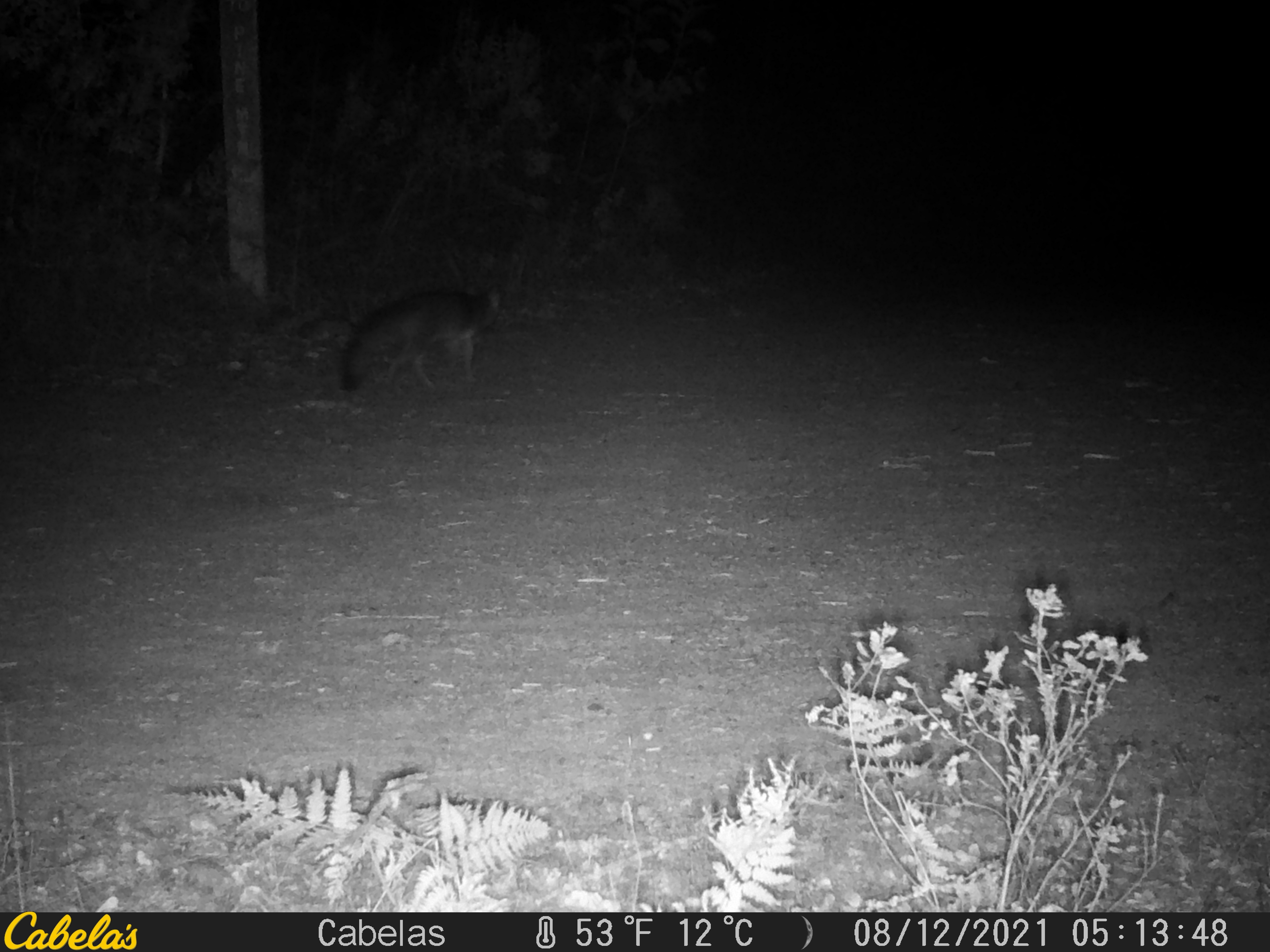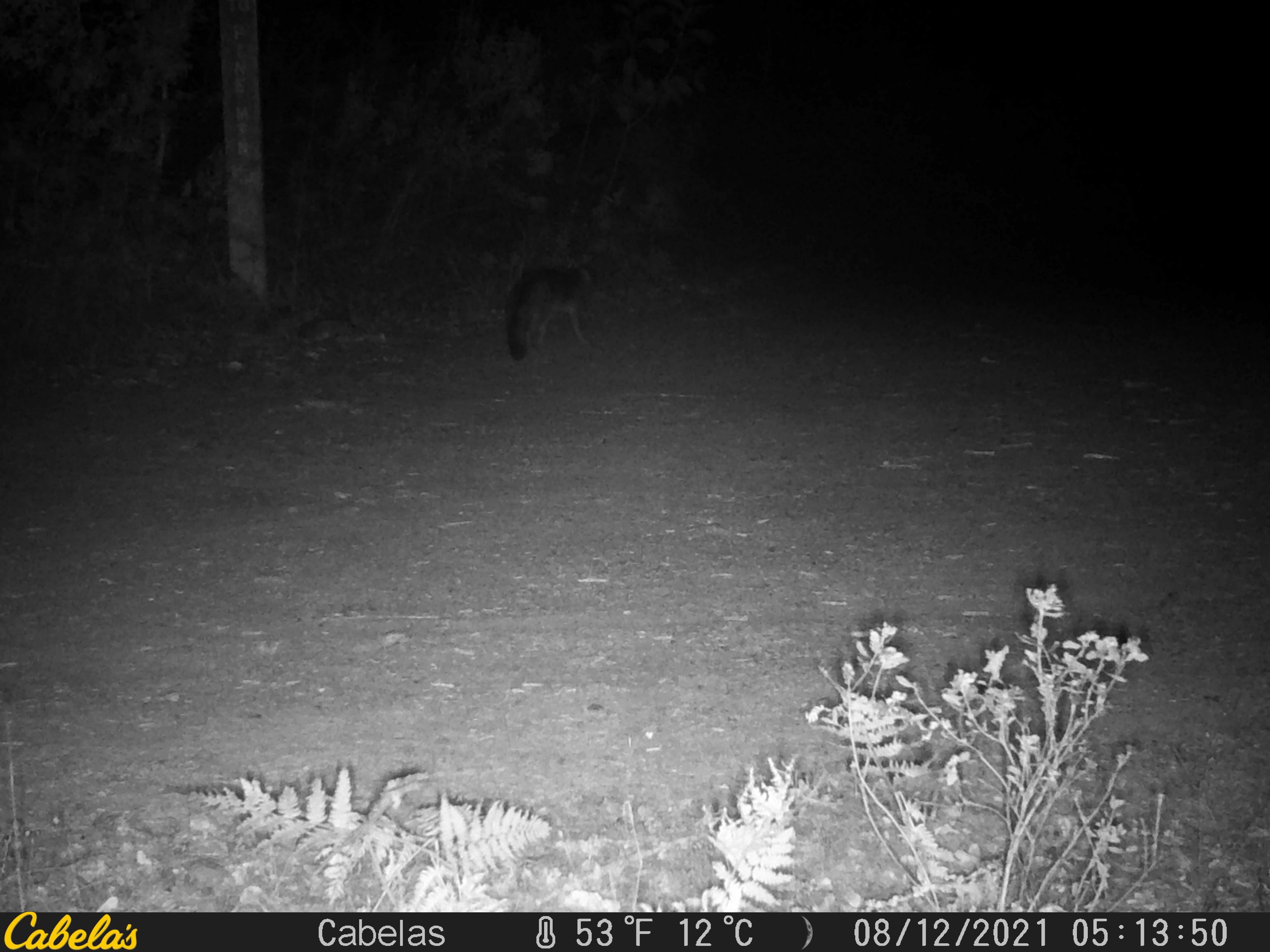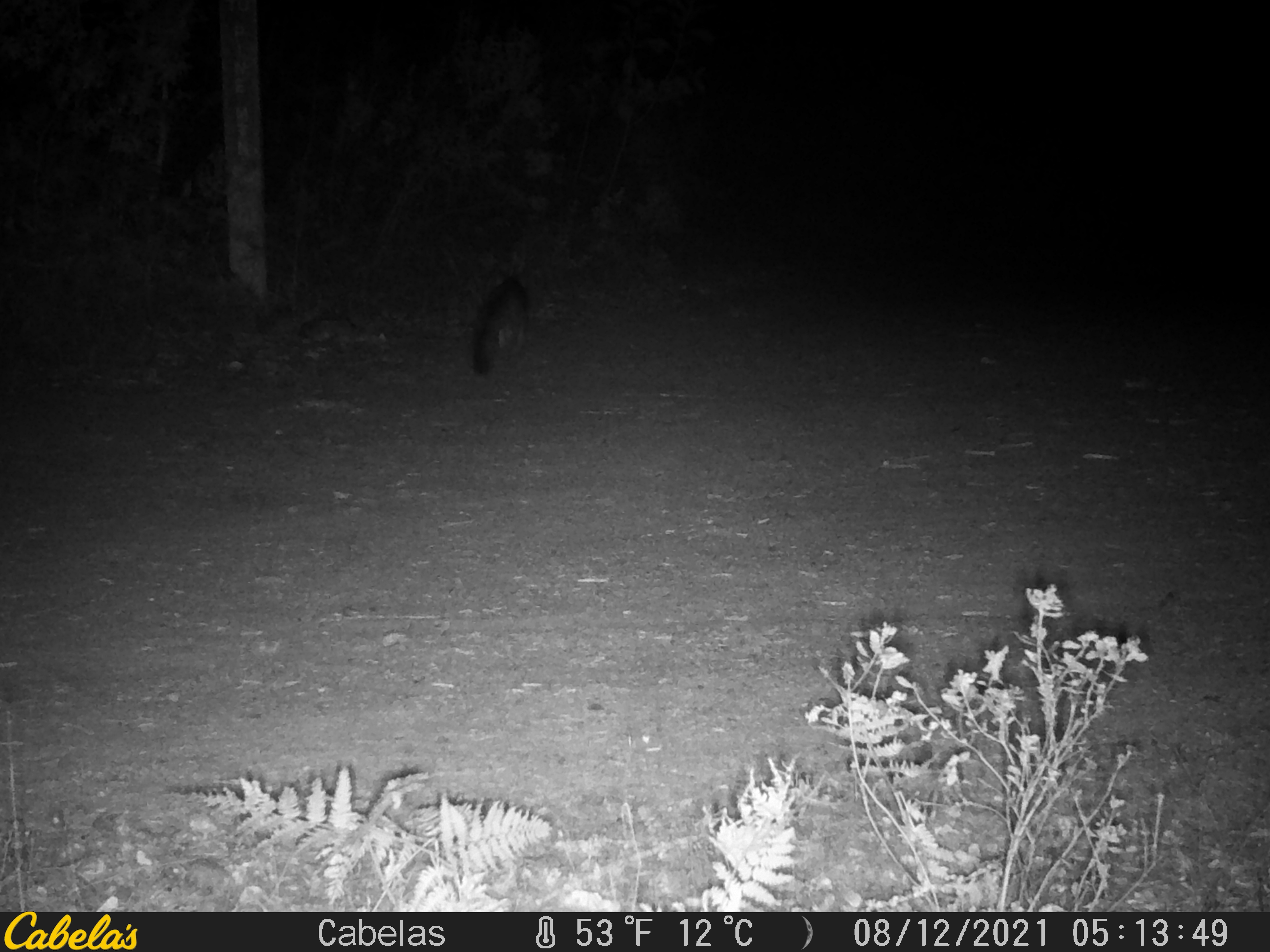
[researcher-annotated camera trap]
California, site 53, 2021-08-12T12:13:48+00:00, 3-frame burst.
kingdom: Animalia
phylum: Chordata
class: Mammalia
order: Carnivora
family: Canidae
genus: Urocyon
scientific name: Urocyon cinereoargenteus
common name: gray fox